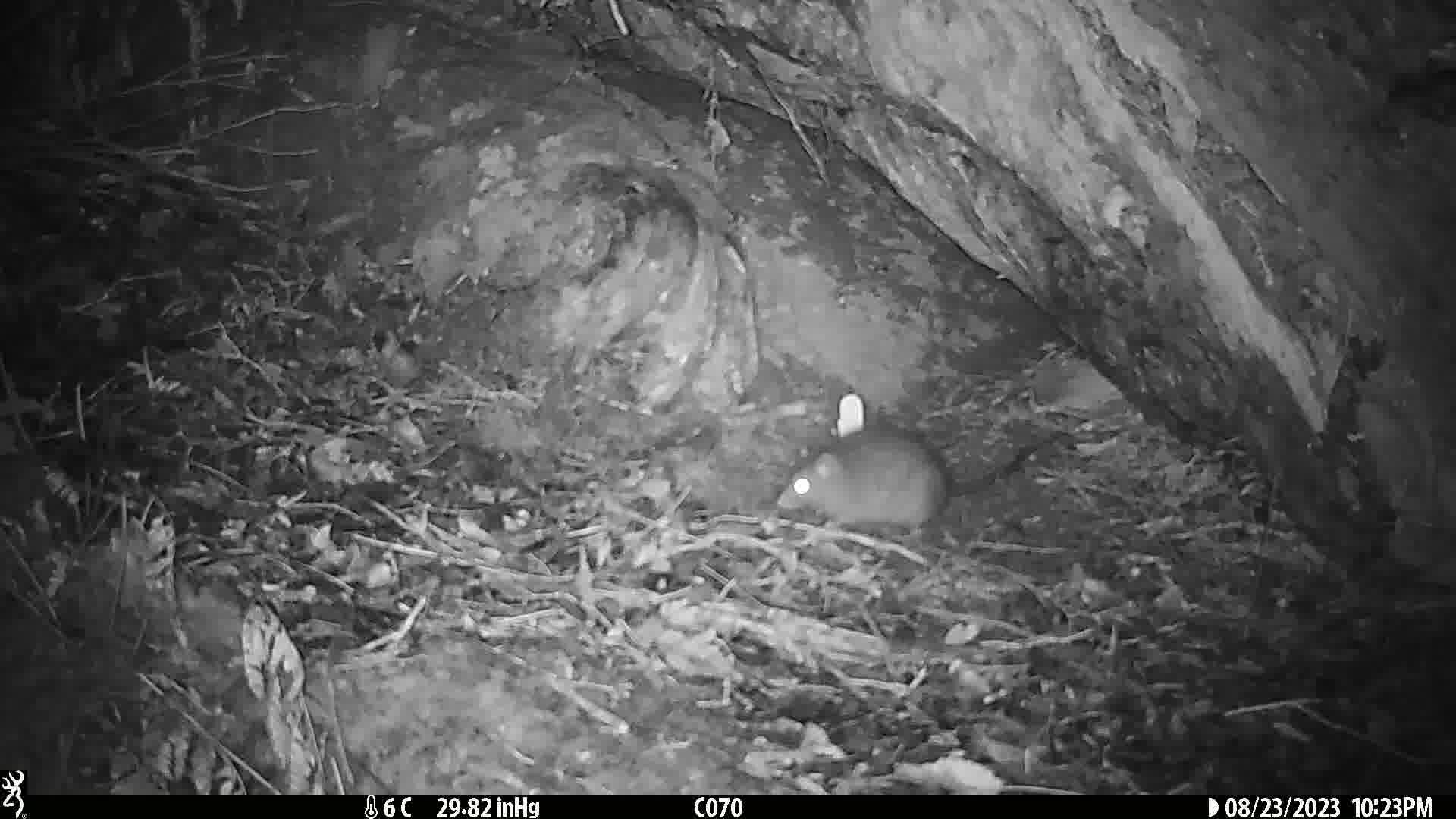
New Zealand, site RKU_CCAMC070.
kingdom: Animalia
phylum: Chordata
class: Mammalia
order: Rodentia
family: Muridae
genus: Rattus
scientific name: Rattus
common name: rat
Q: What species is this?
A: Rat (Rattus).